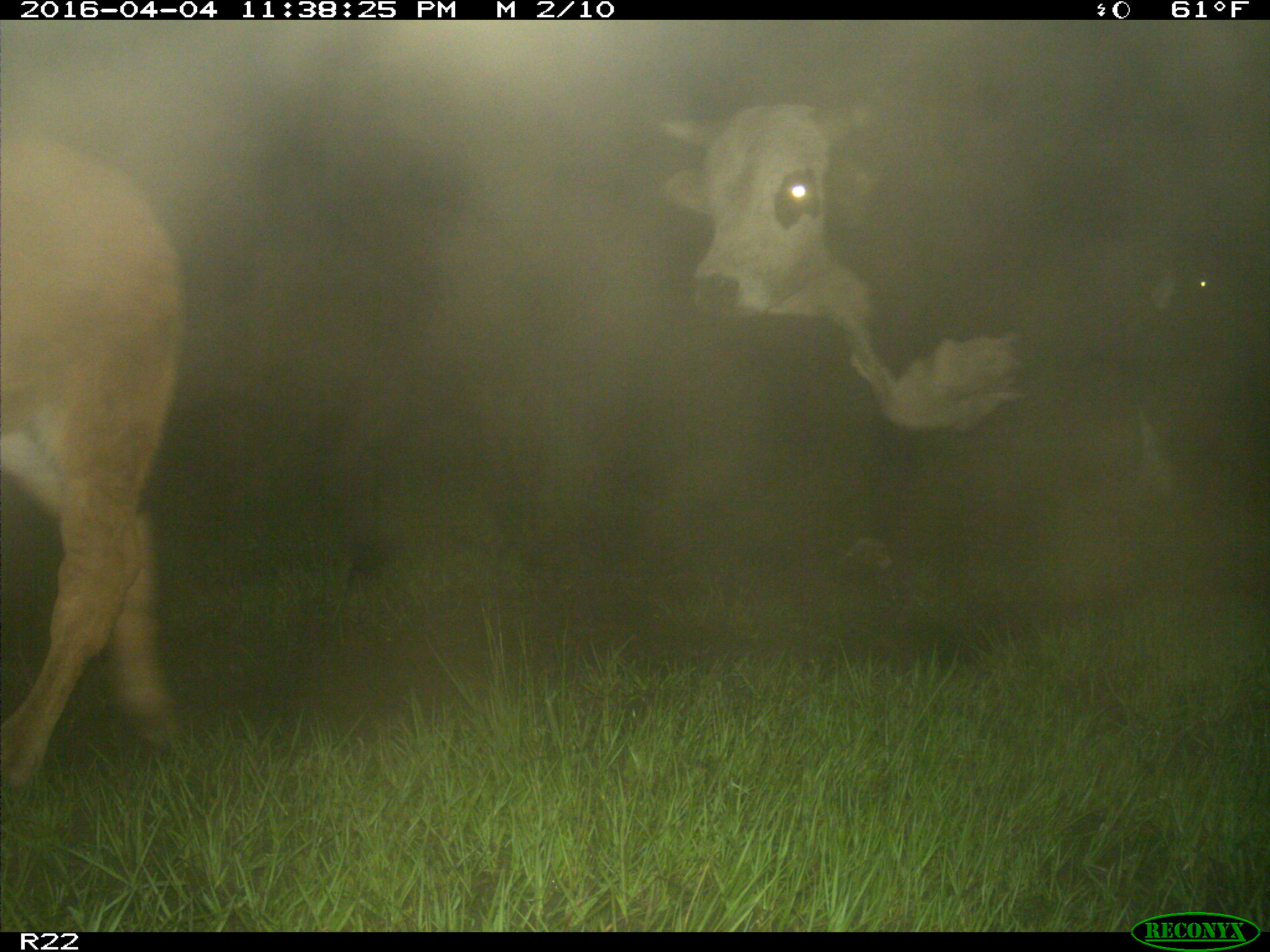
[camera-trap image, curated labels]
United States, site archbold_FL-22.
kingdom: Animalia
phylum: Chordata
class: Mammalia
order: Artiodactyla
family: Bovidae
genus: Bos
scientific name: Bos taurus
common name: domestic cow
Bos taurus (domestic cow).